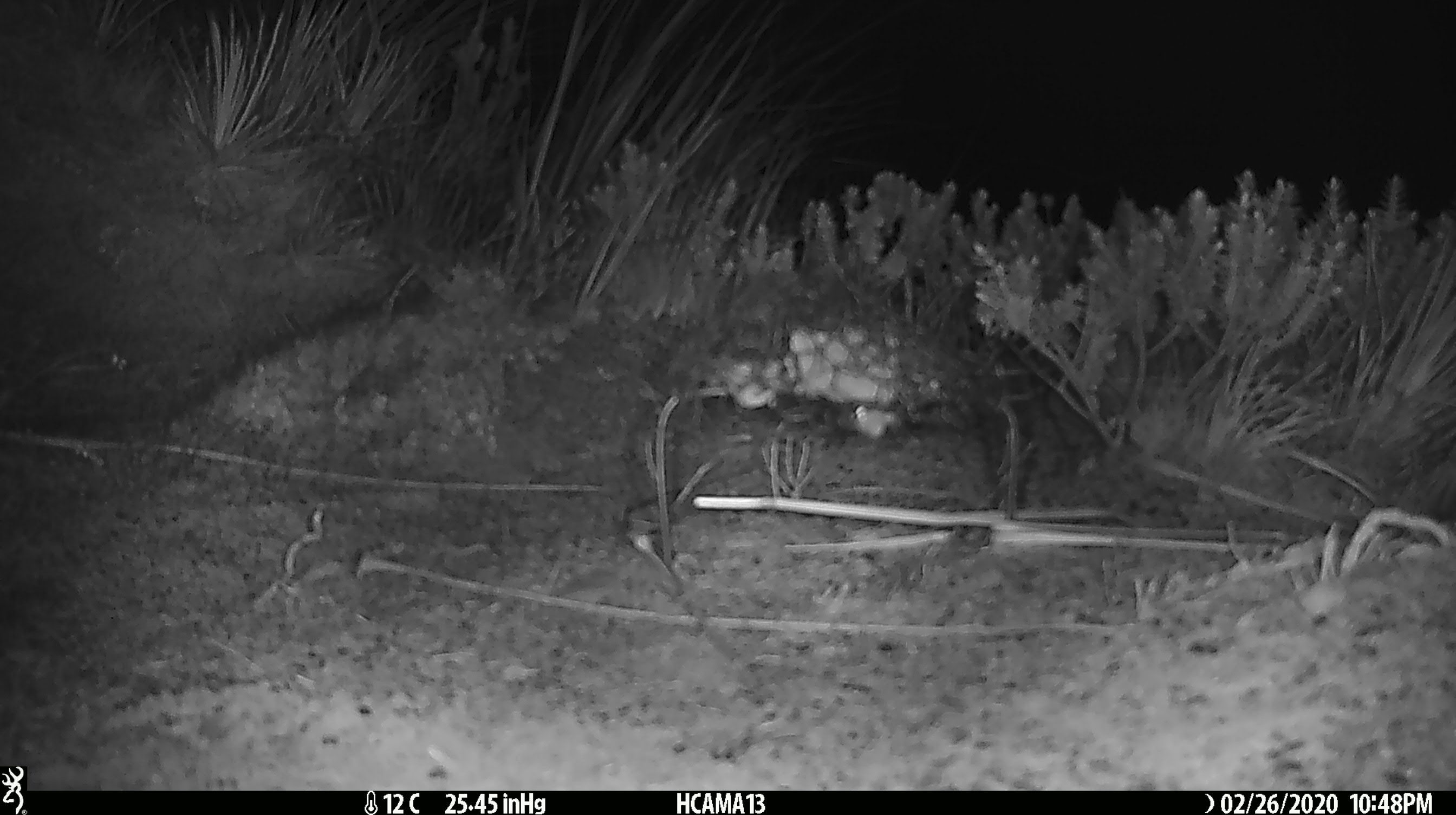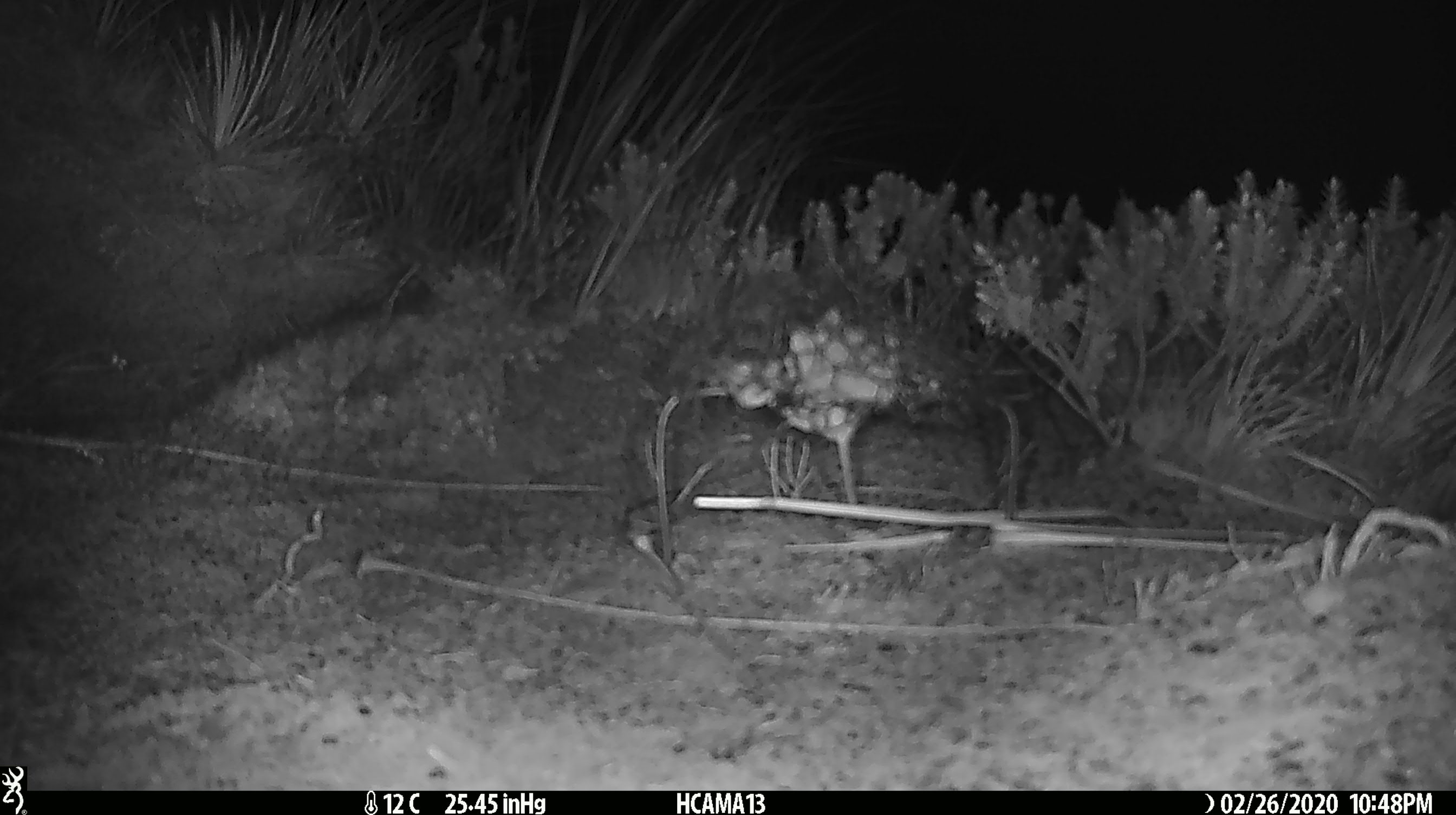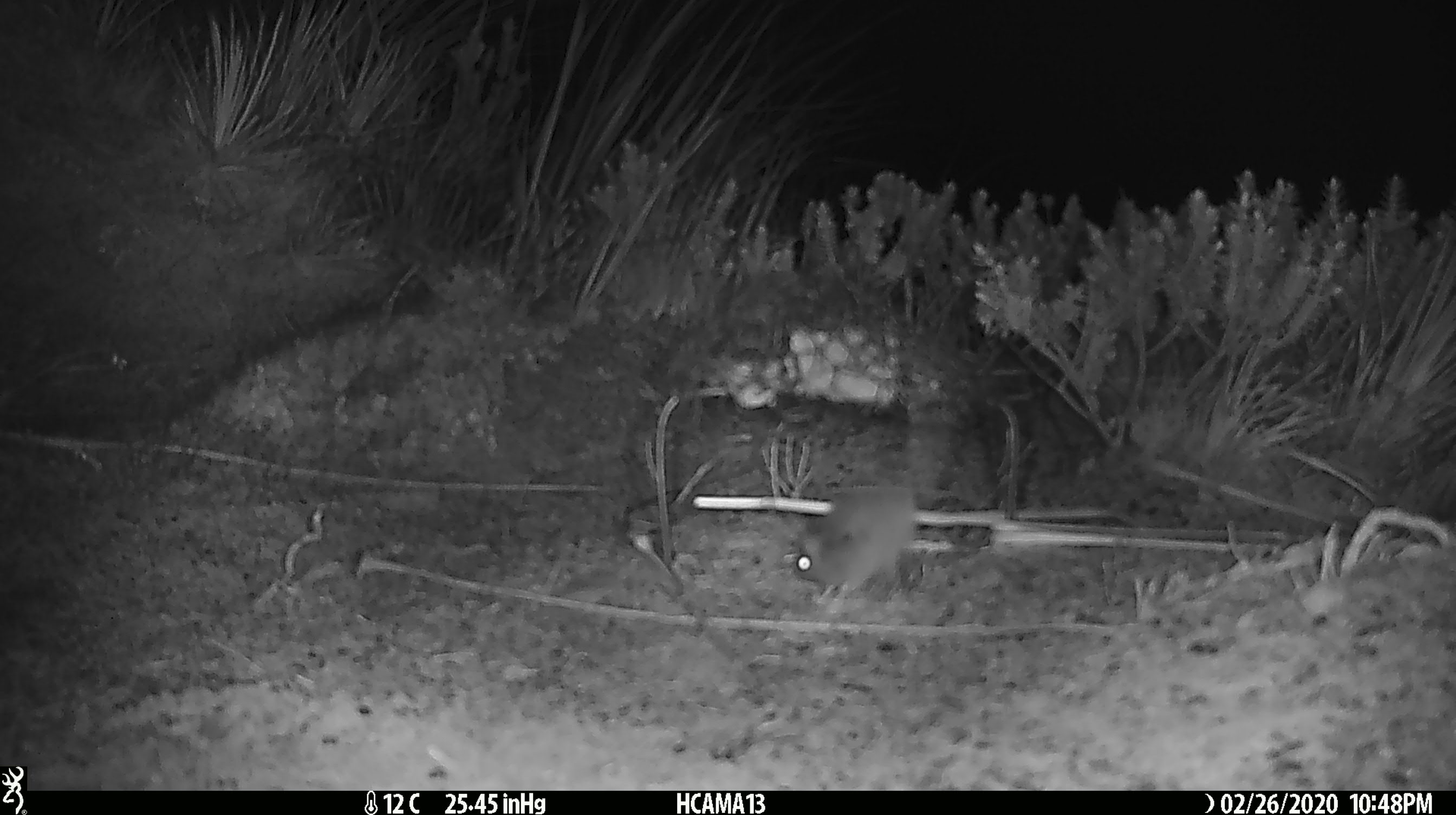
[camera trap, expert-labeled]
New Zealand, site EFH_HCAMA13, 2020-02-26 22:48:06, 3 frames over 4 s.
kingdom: Animalia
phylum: Chordata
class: Mammalia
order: Rodentia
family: Muridae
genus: Mus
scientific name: Mus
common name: mouse